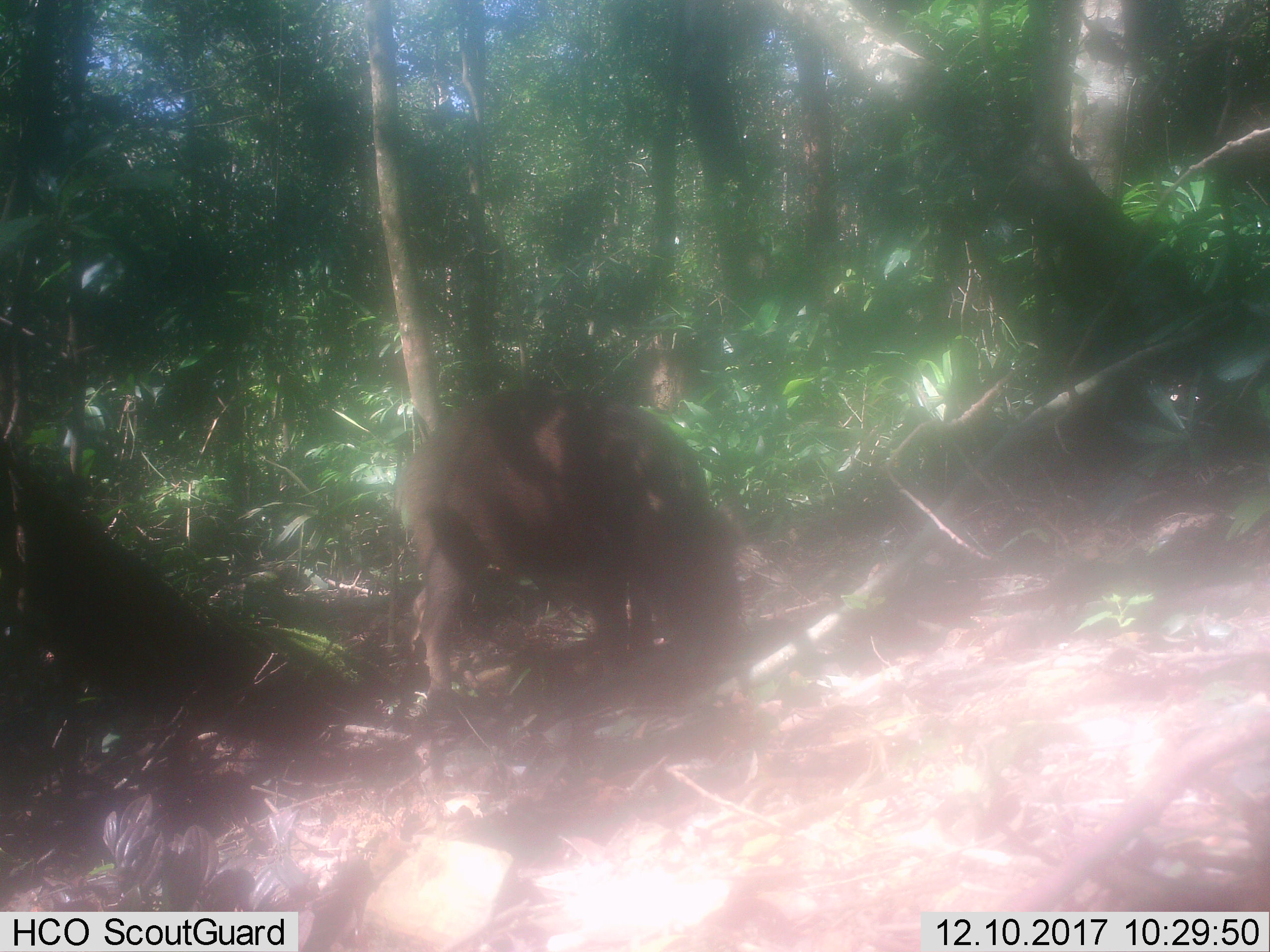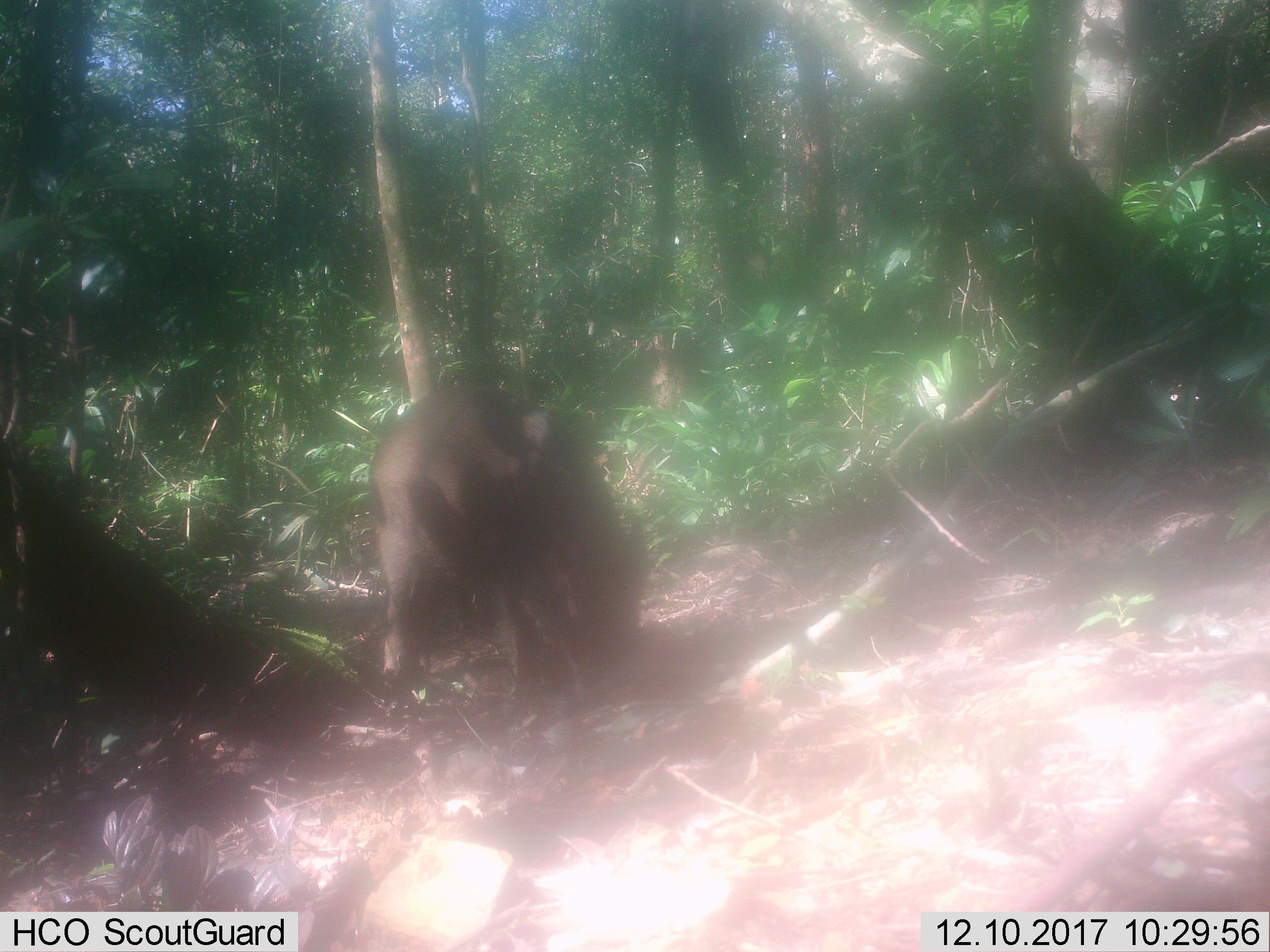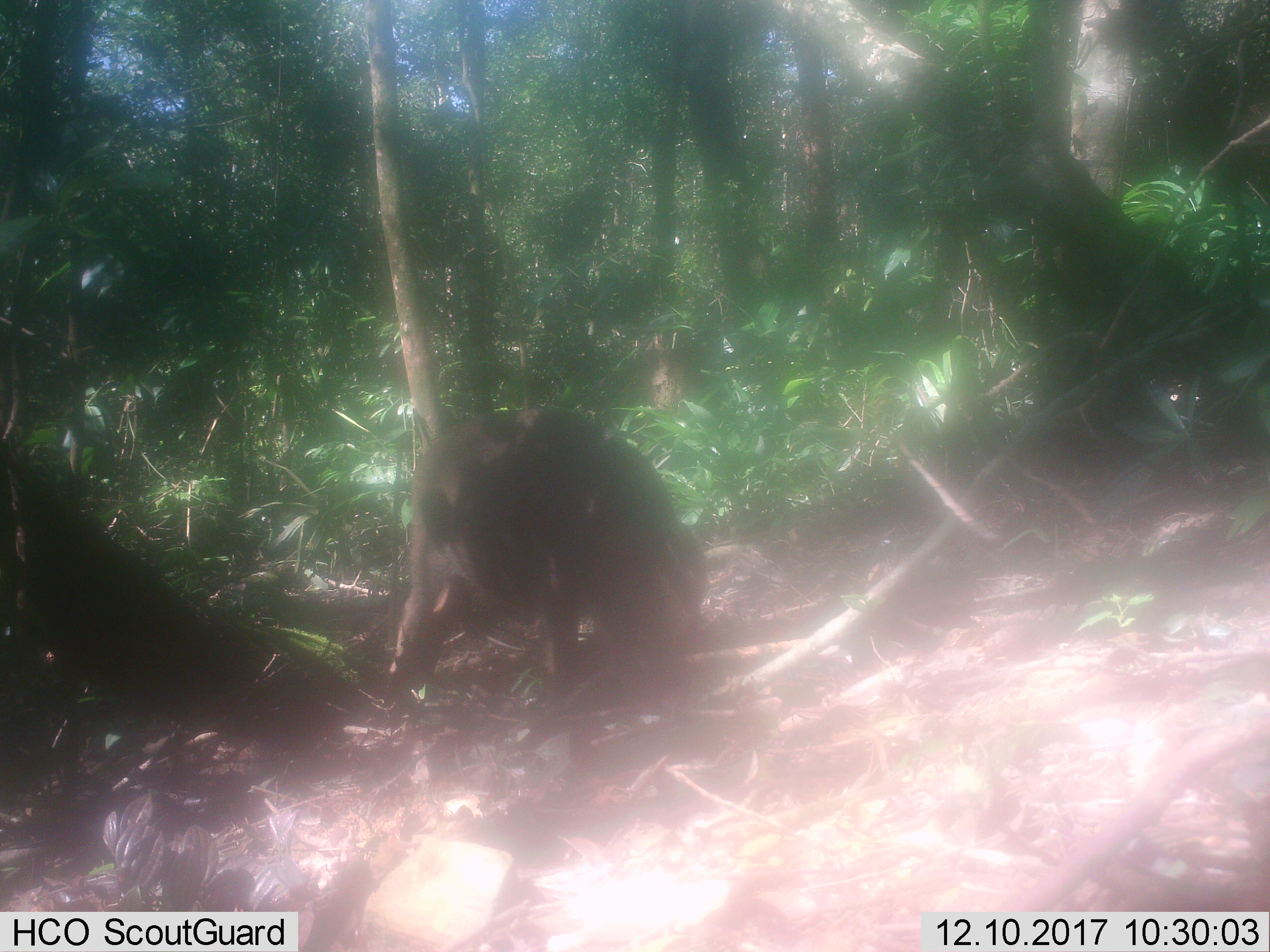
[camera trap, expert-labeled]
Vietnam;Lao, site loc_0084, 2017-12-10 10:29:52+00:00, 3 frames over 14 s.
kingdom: Animalia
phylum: Chordata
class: Mammalia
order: Artiodactyla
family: Suidae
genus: Sus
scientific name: Sus scrofa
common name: eurasian wild pig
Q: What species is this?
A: Eurasian wild pig (Sus scrofa).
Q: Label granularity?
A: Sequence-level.